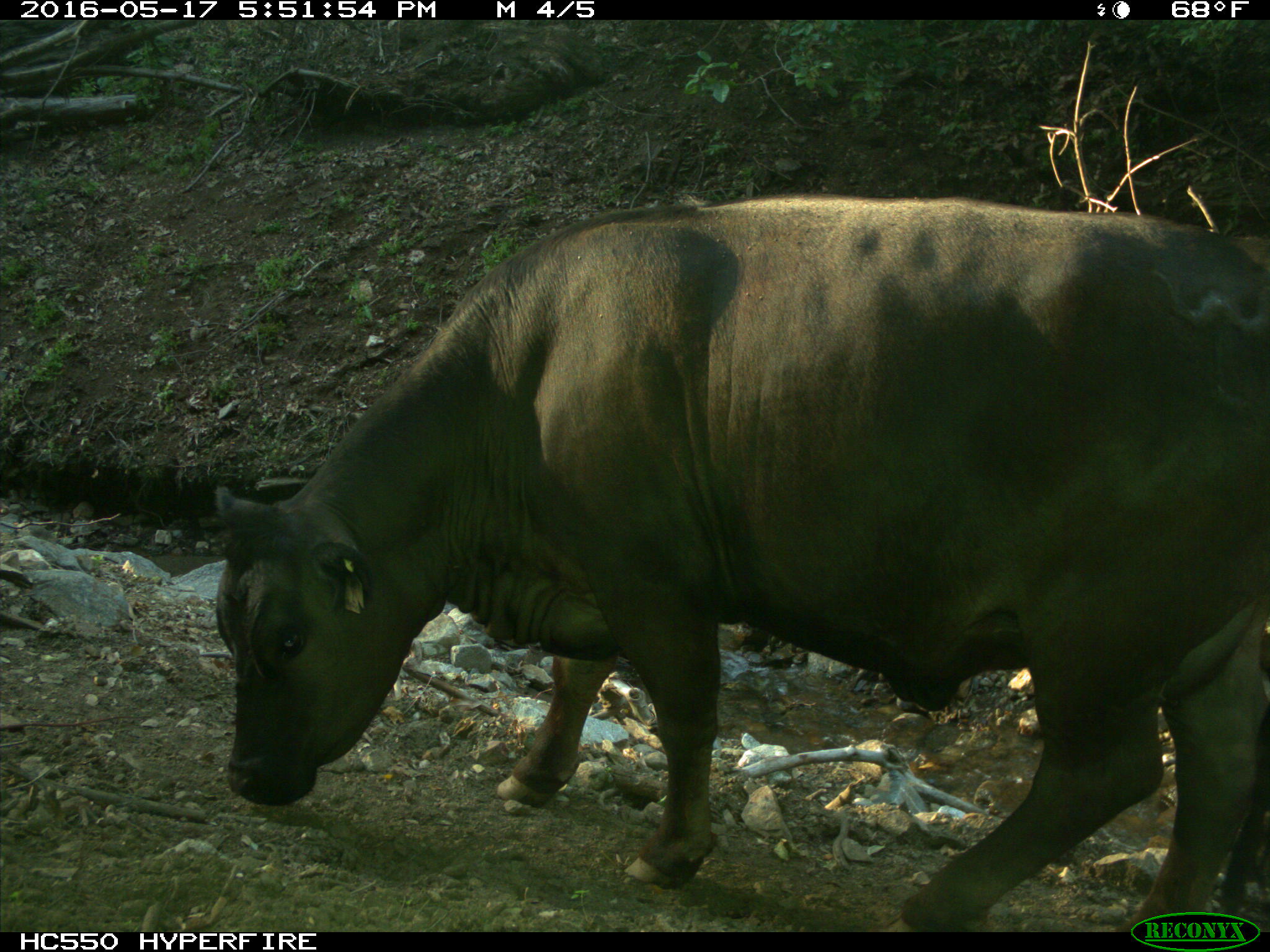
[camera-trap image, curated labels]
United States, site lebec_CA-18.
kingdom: Animalia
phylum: Chordata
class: Mammalia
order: Artiodactyla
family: Bovidae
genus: Bos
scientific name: Bos taurus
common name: domestic cow